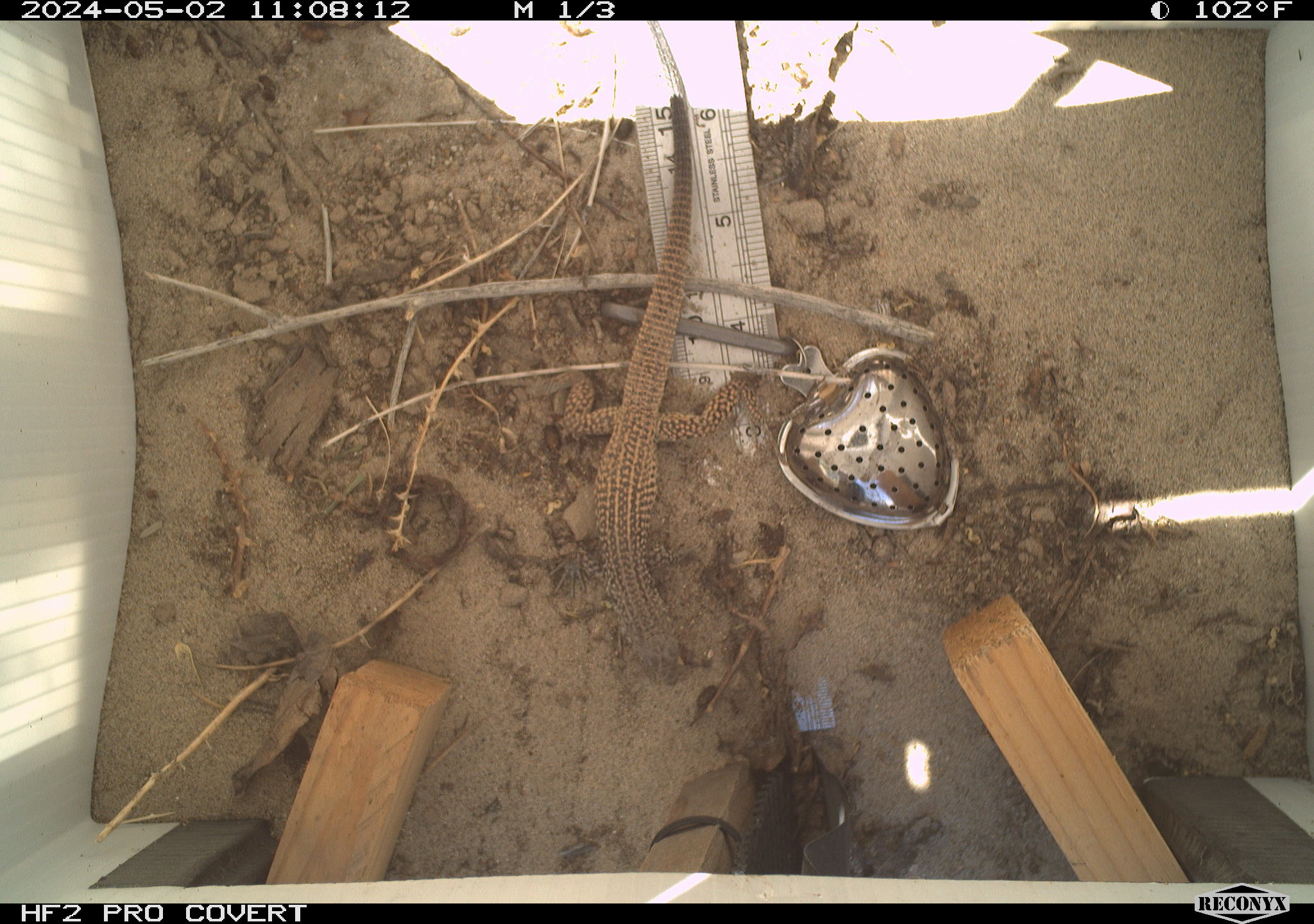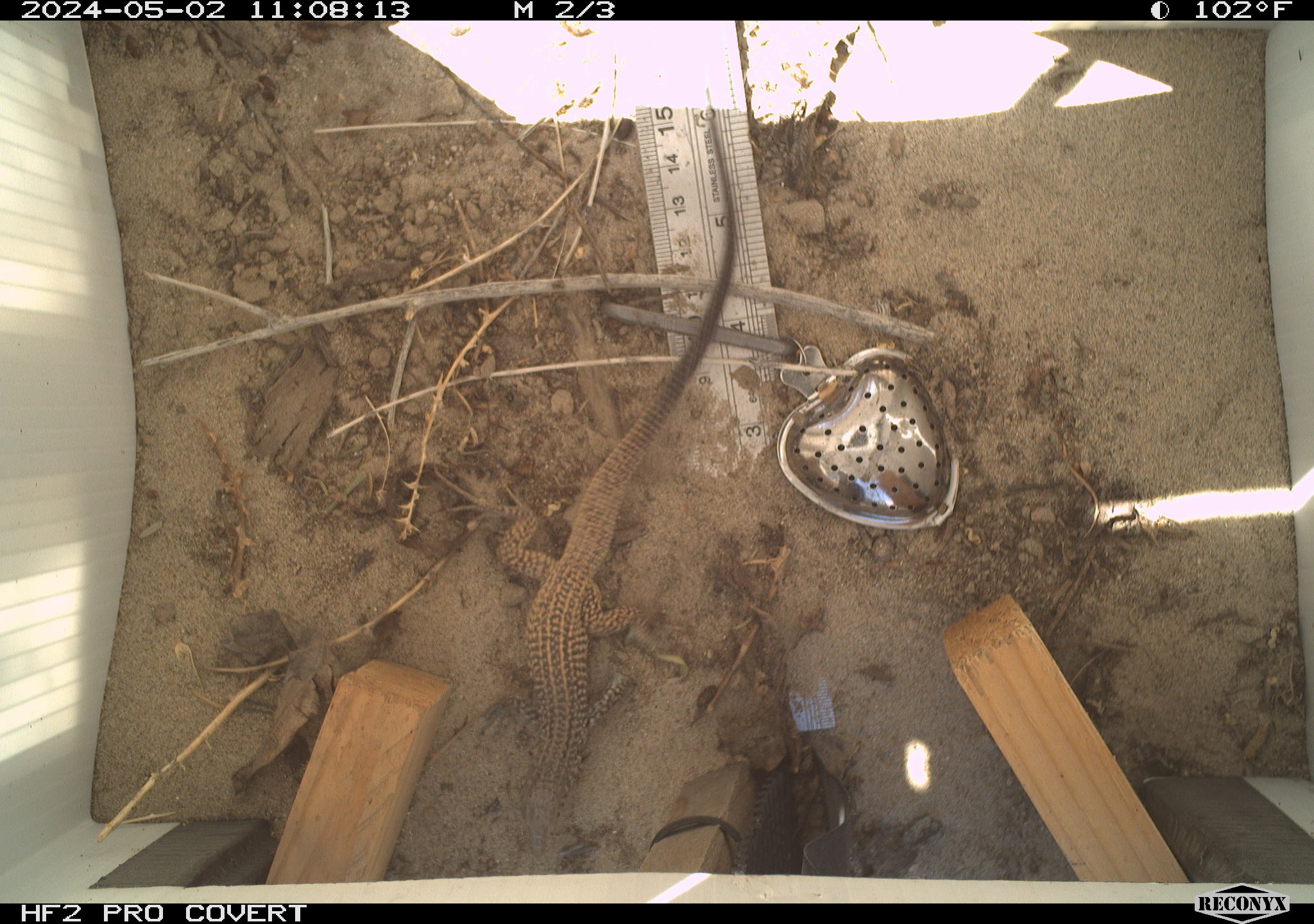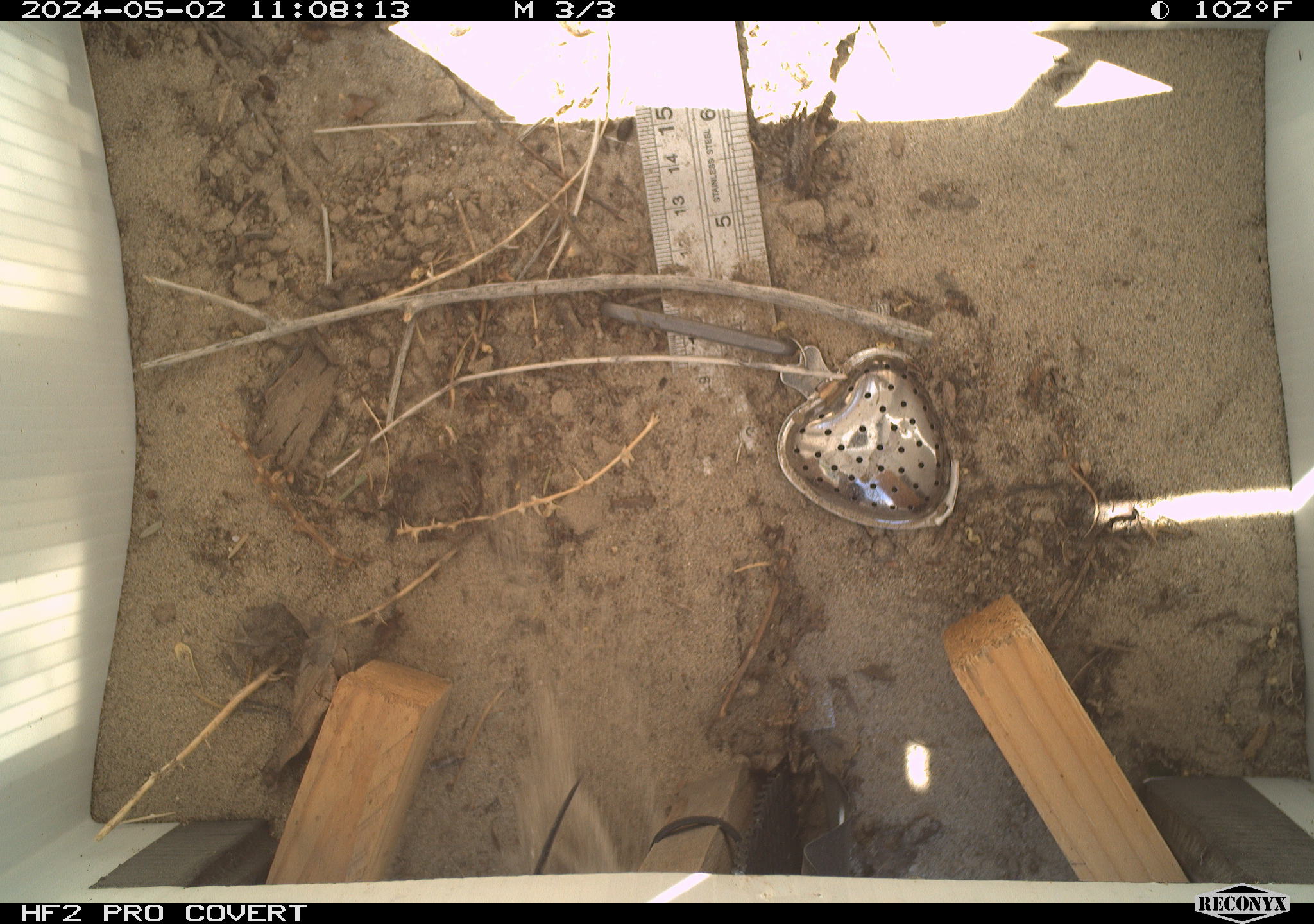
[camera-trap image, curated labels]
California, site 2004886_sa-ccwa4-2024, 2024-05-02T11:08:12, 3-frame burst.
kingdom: Animalia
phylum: Chordata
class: Reptilia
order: Squamata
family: Teiidae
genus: Aspidoscelis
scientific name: Aspidoscelis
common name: whiptail lizards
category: aspidoscelis species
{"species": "aspidoscelis species (whiptail lizards) (Aspidoscelis)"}